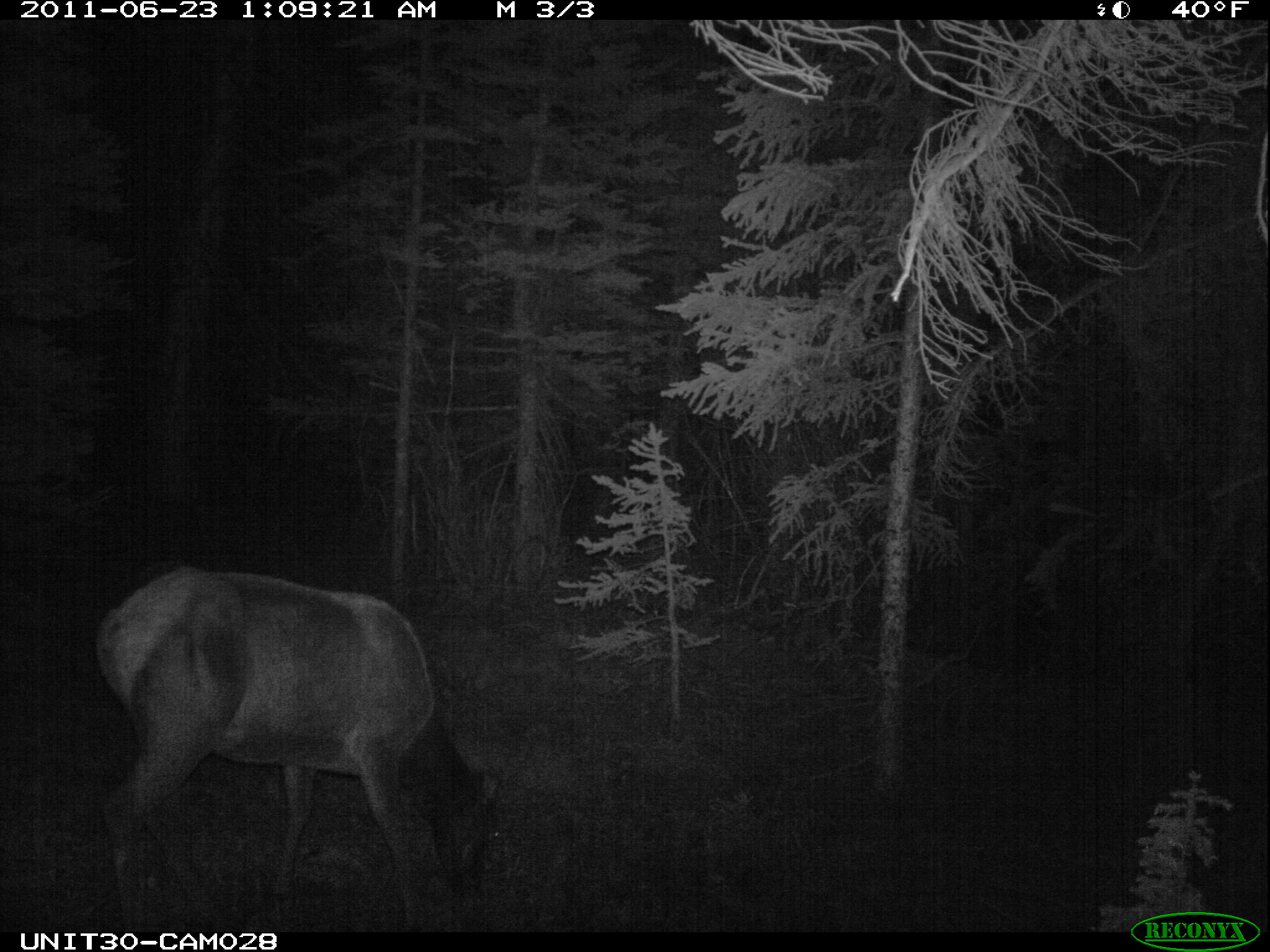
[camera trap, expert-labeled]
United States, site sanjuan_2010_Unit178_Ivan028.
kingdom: Animalia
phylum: Chordata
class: Mammalia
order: Artiodactyla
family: Cervidae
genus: Cervus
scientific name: Cervus elaphus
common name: red deer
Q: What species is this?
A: Cervus elaphus (red deer).